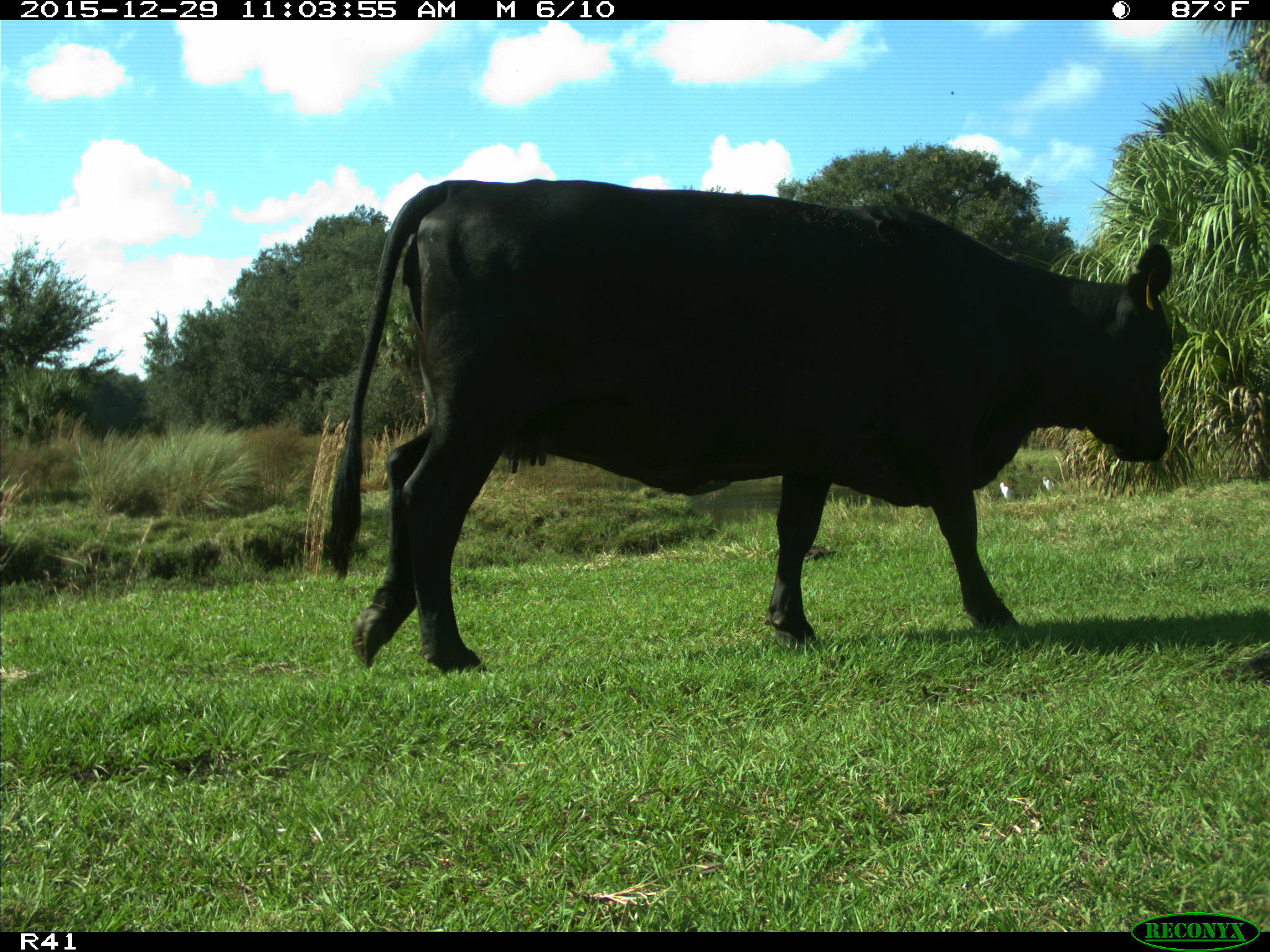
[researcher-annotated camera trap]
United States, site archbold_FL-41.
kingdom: Animalia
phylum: Chordata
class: Mammalia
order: Artiodactyla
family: Bovidae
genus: Bos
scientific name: Bos taurus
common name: domestic cow